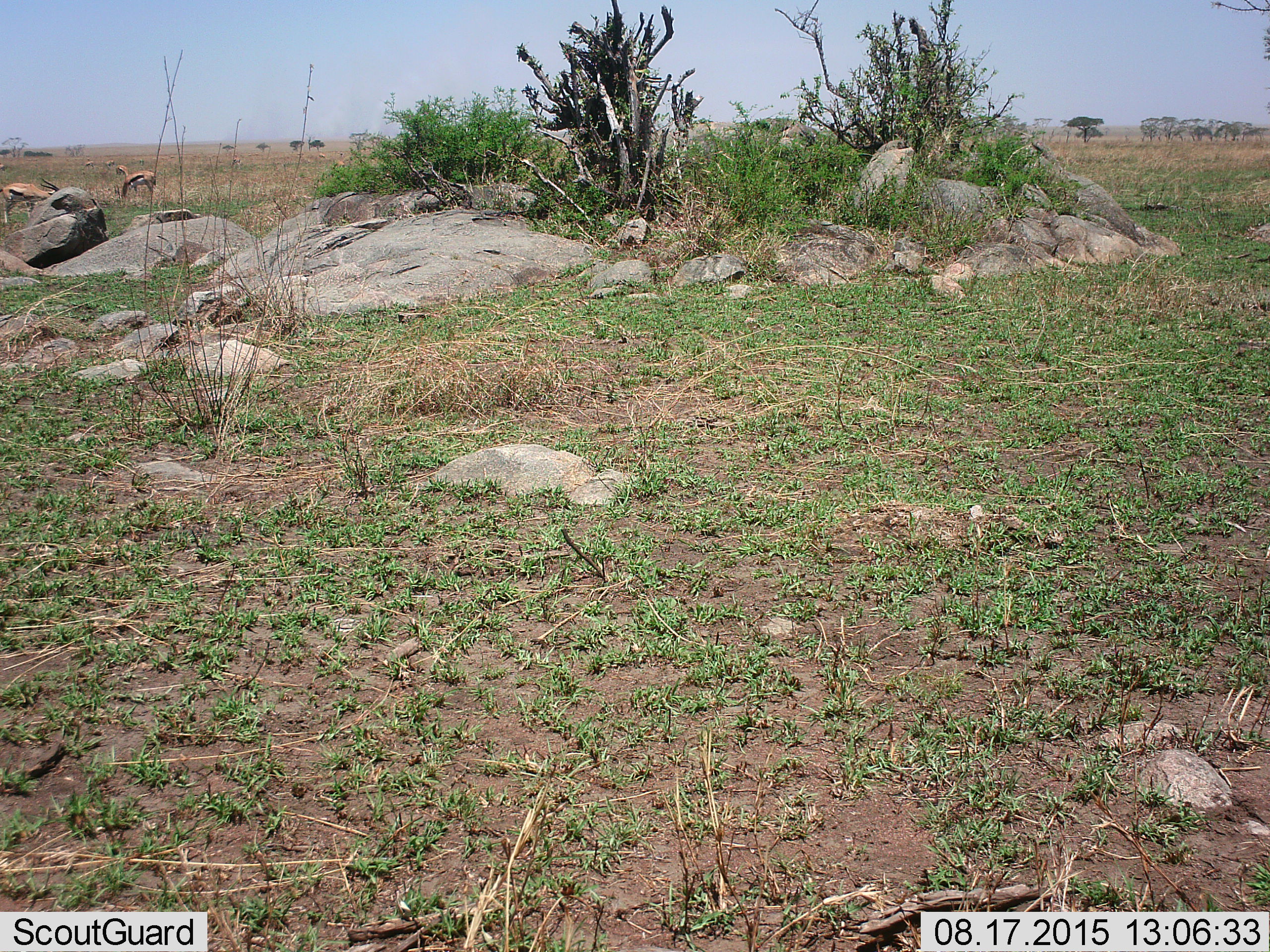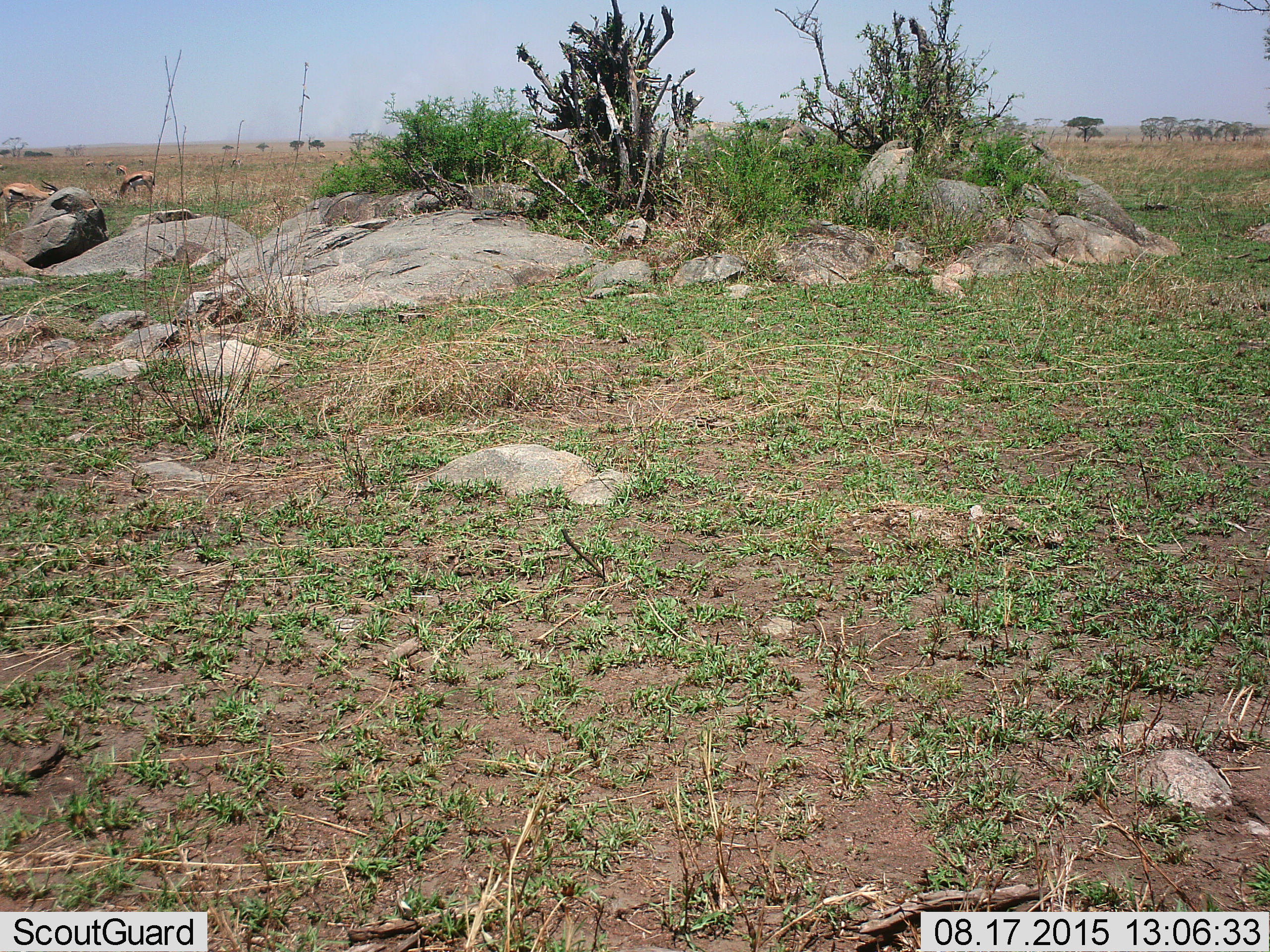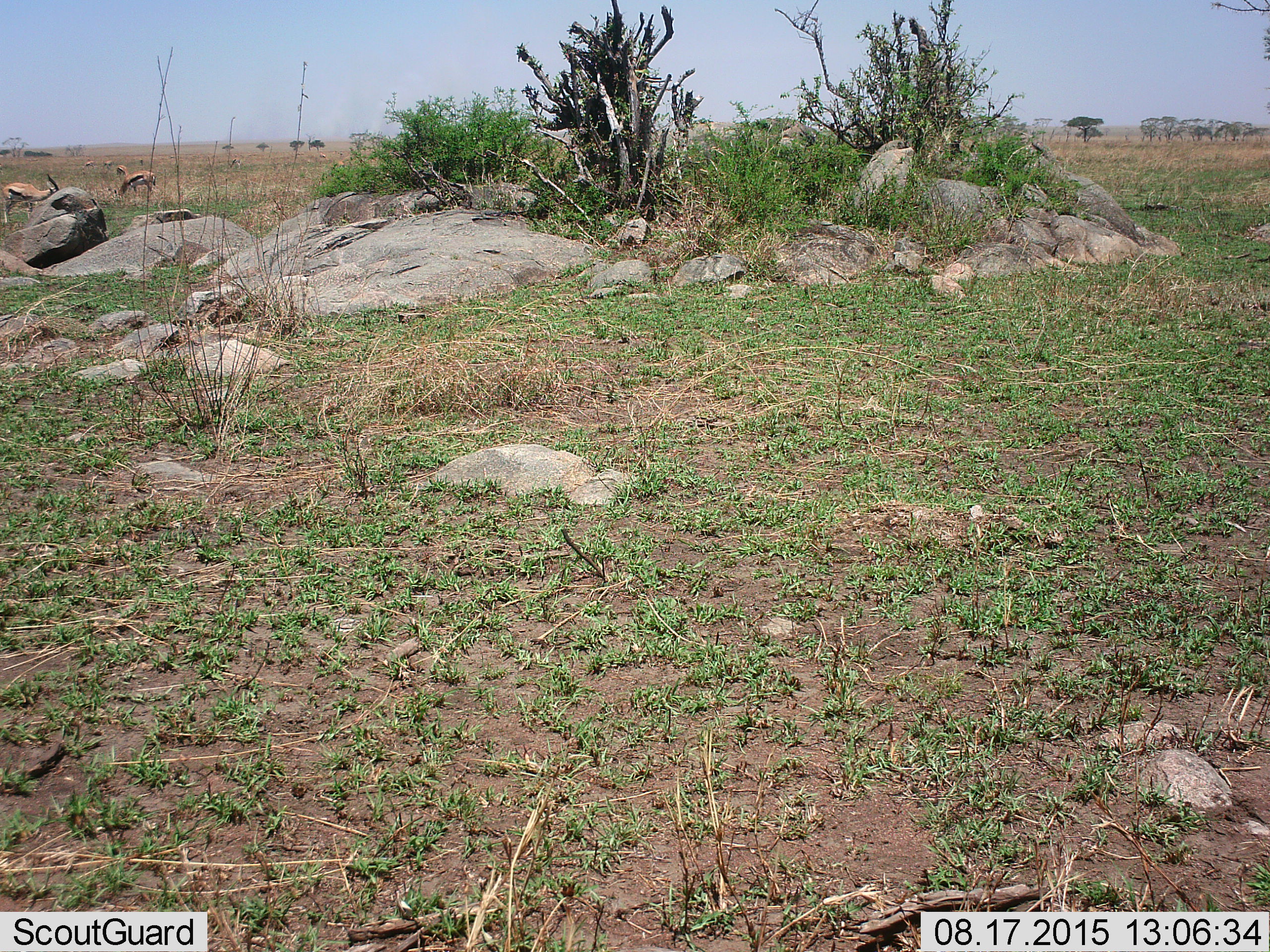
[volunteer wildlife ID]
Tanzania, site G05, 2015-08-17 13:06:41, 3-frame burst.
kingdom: Animalia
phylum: Chordata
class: Mammalia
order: Artiodactyla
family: Bovidae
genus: Eudorcas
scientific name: Eudorcas thomsonii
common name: thomson's gazelle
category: gazellethomsons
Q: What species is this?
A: Gazellethomsons (thomson's gazelle) (Eudorcas thomsonii).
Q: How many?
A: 8.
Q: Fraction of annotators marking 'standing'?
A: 64%.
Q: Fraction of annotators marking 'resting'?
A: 7%.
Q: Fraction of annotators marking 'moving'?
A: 21%.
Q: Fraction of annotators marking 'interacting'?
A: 0%.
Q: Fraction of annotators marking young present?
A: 0%.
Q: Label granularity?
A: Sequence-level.